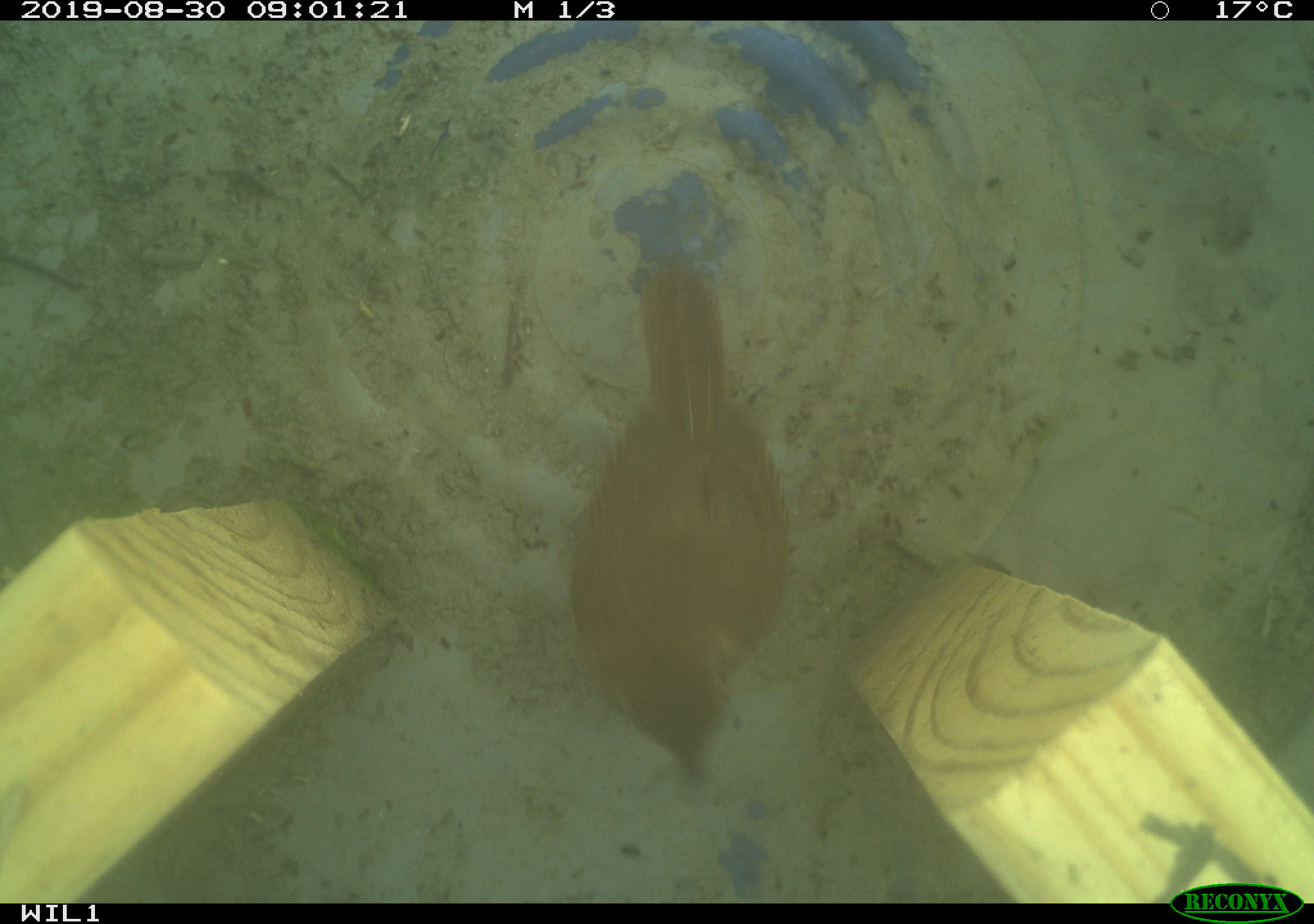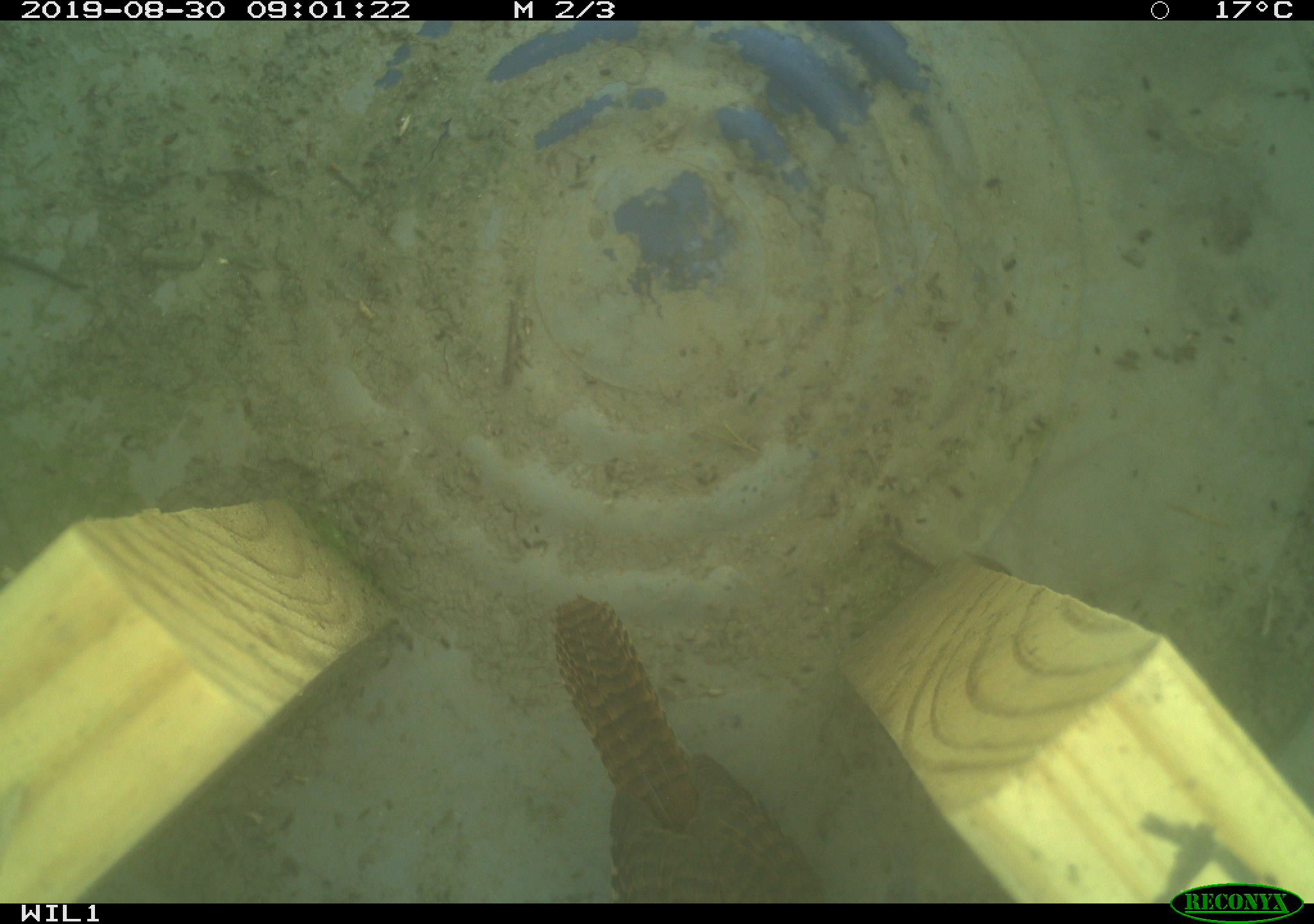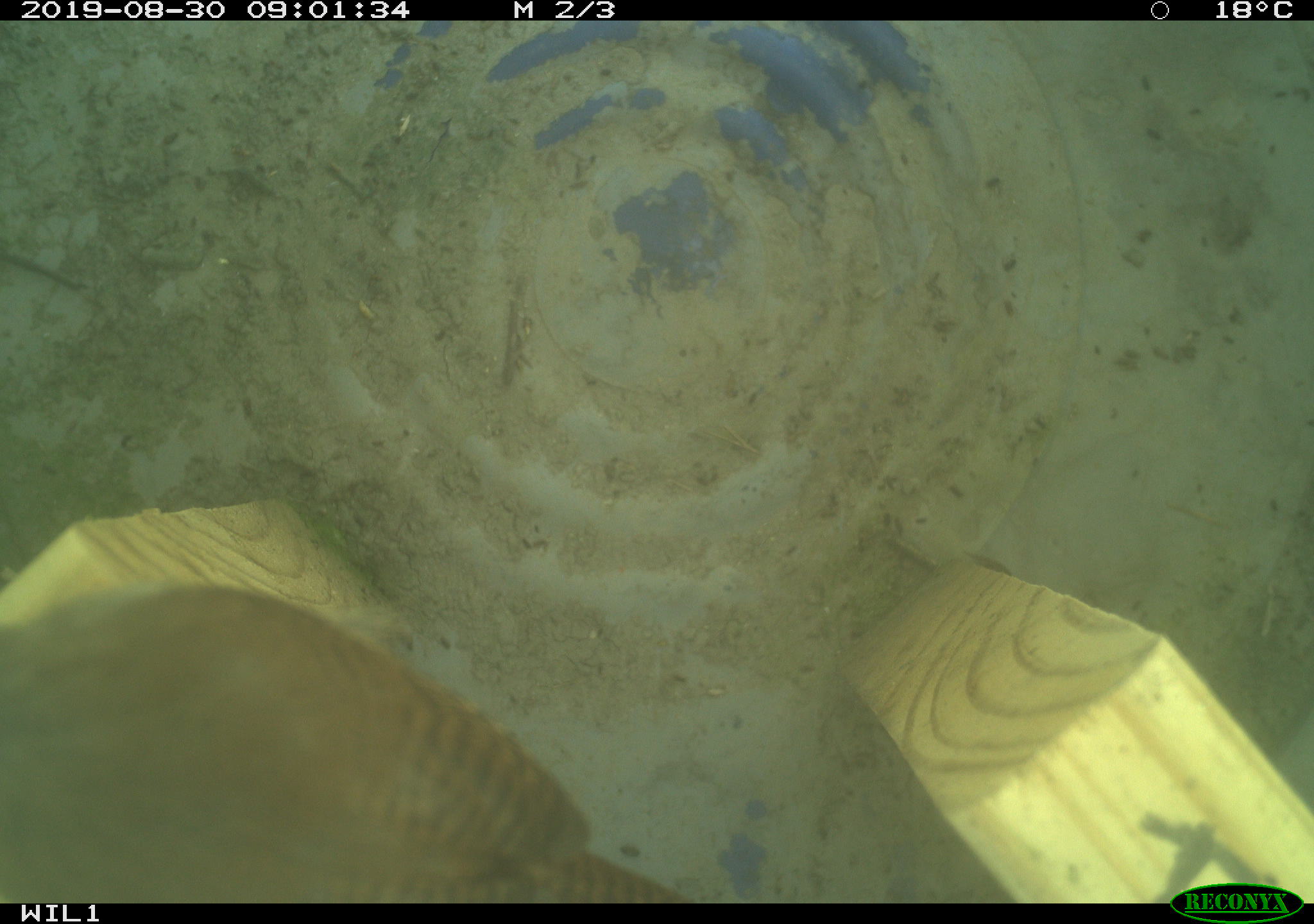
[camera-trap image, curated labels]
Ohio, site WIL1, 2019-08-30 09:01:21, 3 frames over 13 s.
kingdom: Animalia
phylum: Chordata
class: Aves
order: Passeriformes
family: Troglodytidae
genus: Troglodytes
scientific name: Troglodytes aedon aedon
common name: northern house wren